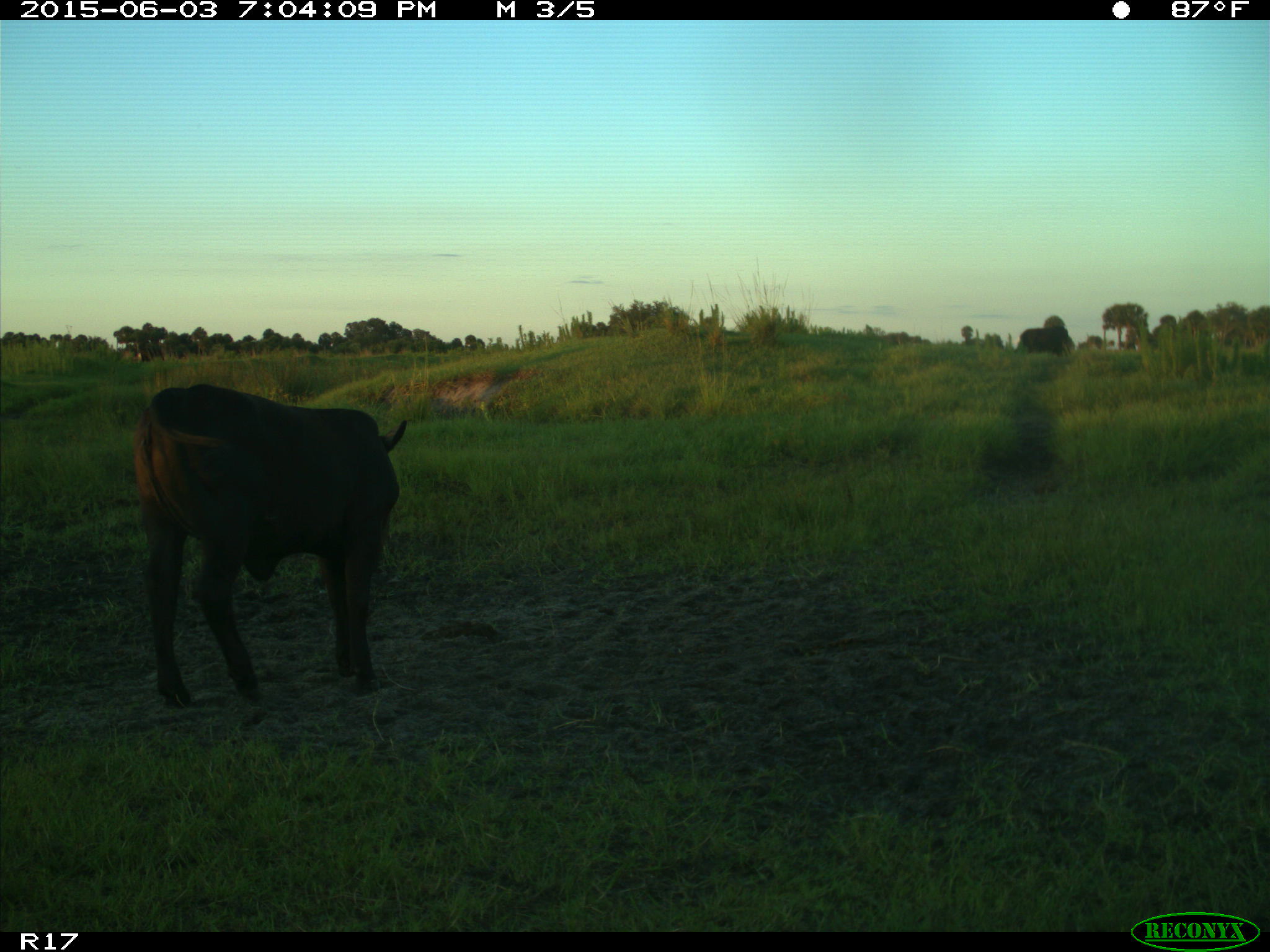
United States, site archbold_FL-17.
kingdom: Animalia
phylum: Chordata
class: Mammalia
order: Artiodactyla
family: Bovidae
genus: Bos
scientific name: Bos taurus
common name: domestic cow